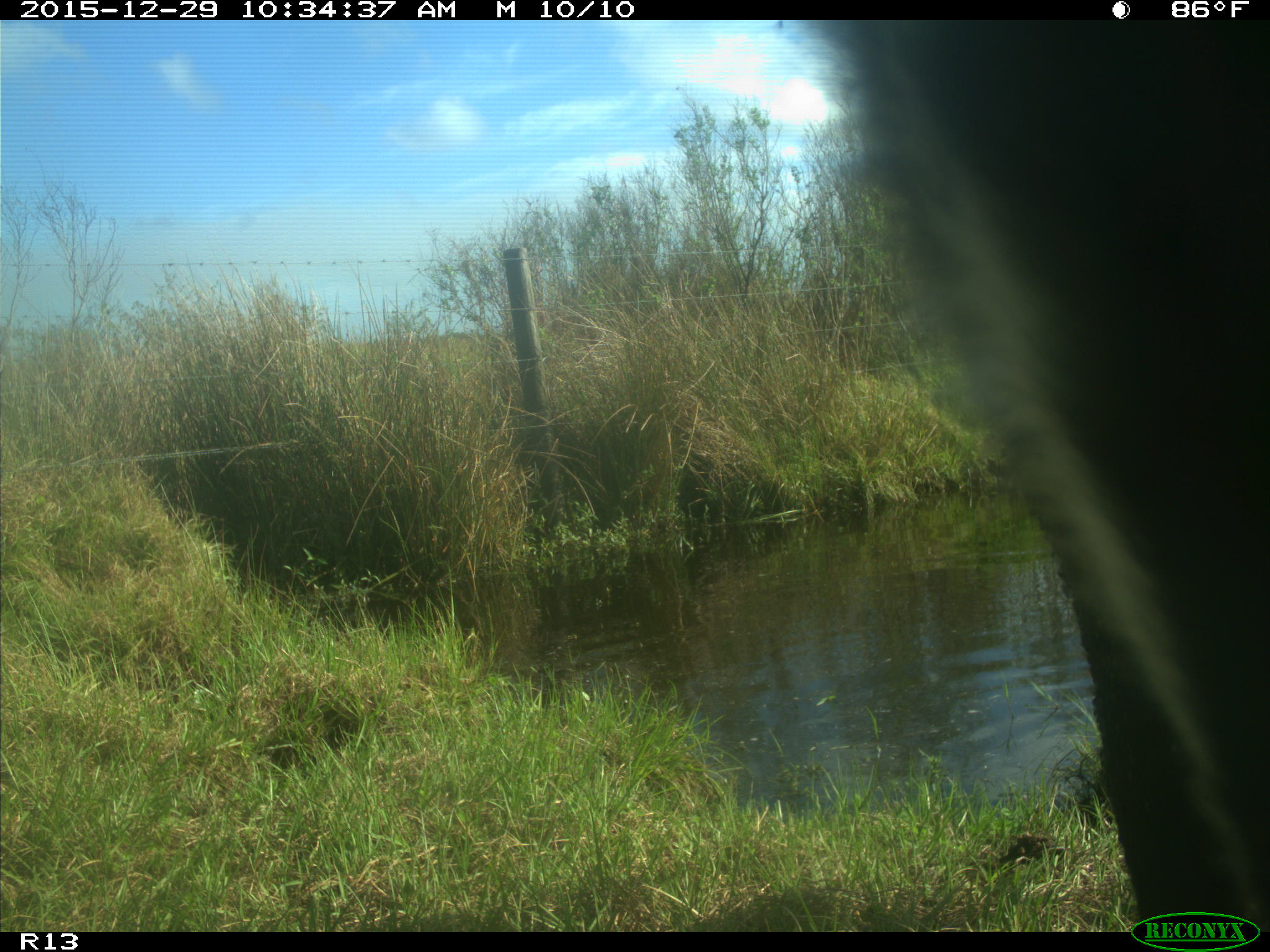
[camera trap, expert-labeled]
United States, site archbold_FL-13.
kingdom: Animalia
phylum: Chordata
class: Mammalia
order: Artiodactyla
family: Bovidae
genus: Bos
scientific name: Bos taurus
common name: domestic cow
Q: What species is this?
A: Bos taurus (domestic cow).